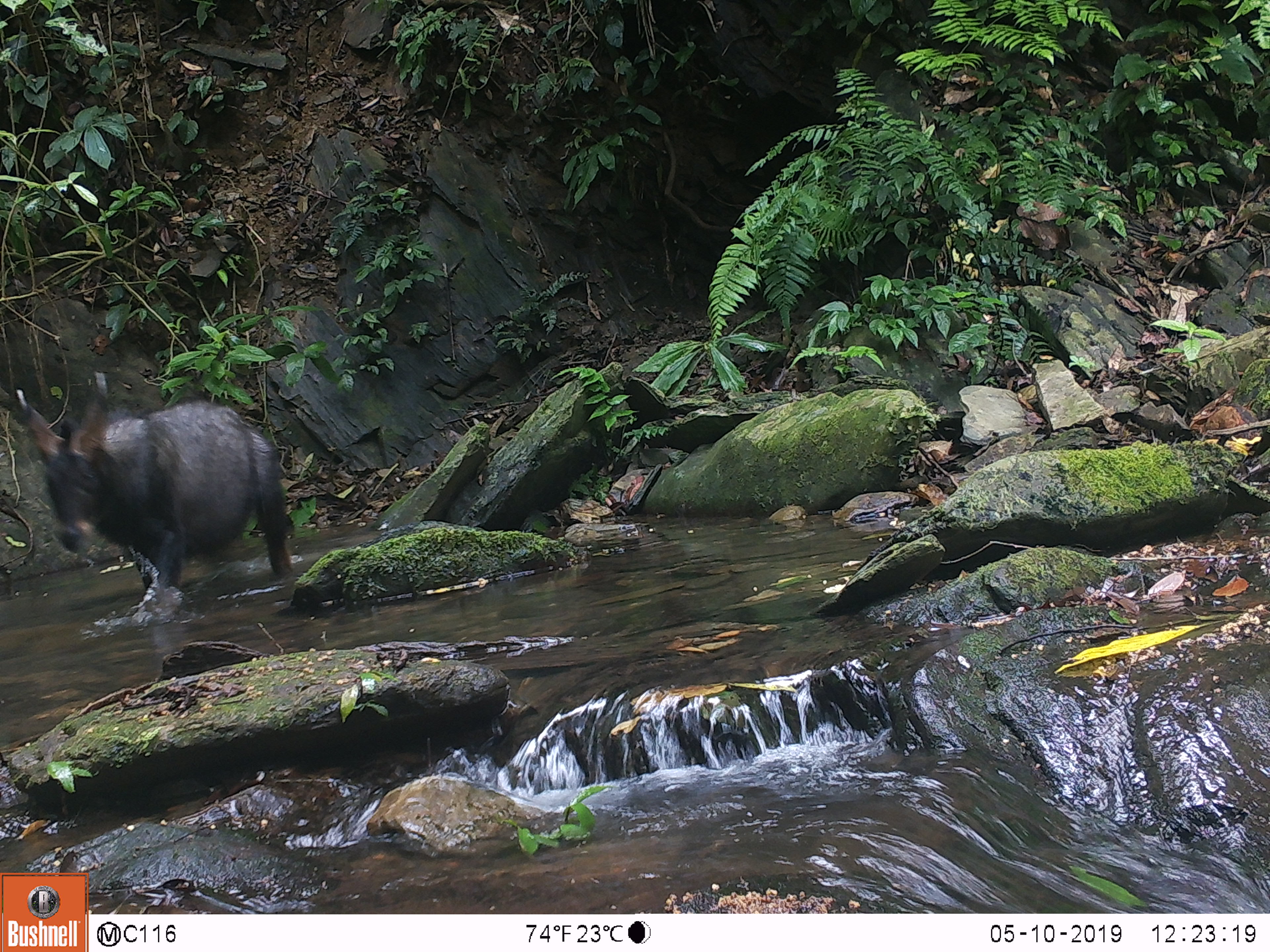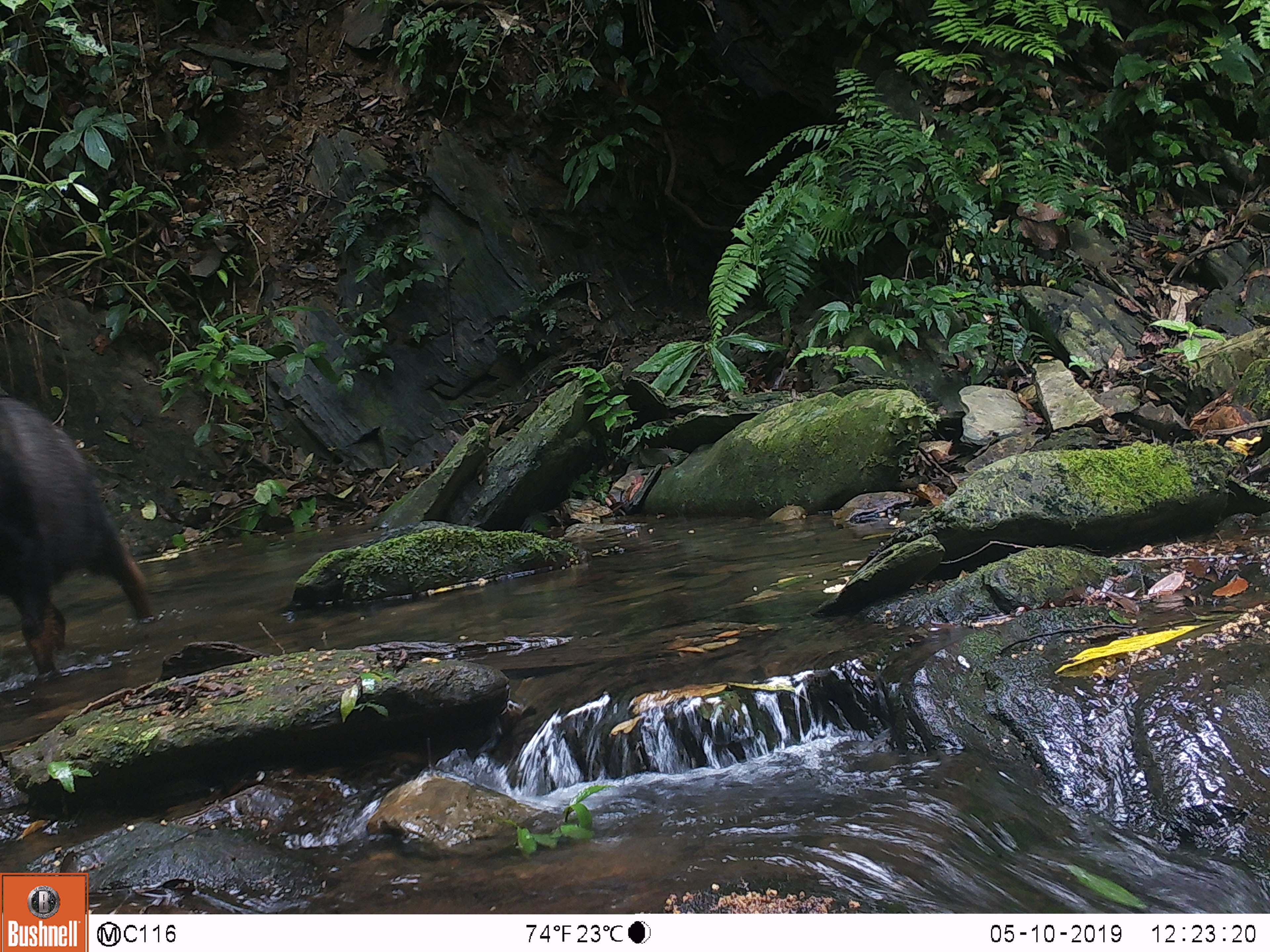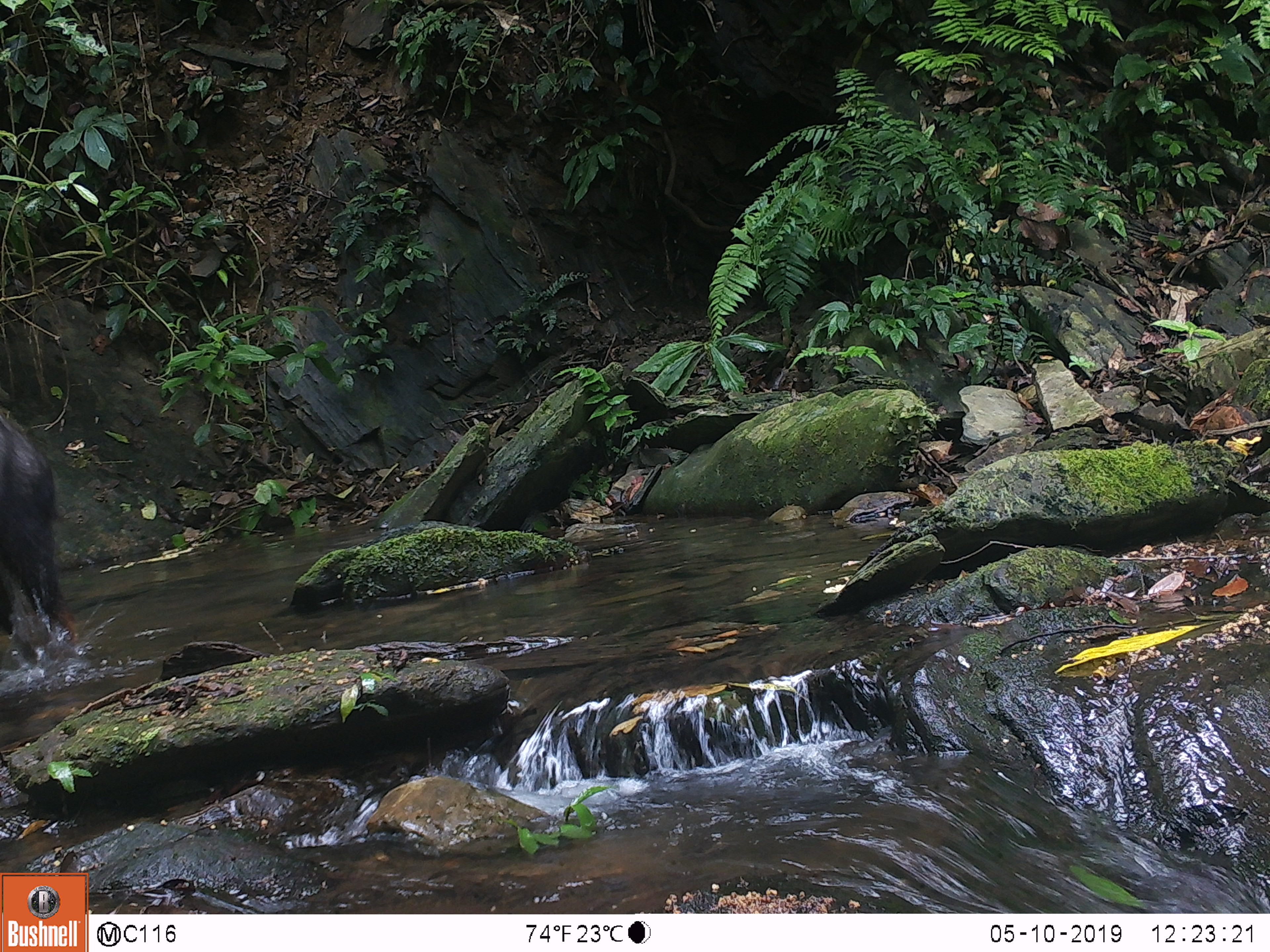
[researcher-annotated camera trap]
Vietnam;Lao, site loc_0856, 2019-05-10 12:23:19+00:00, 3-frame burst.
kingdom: Animalia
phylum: Chordata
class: Mammalia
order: Artiodactyla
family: Bovidae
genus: Capricornis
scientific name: Capricornis sumatraensis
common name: chinese serow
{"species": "chinese serow (Capricornis sumatraensis)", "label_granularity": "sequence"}